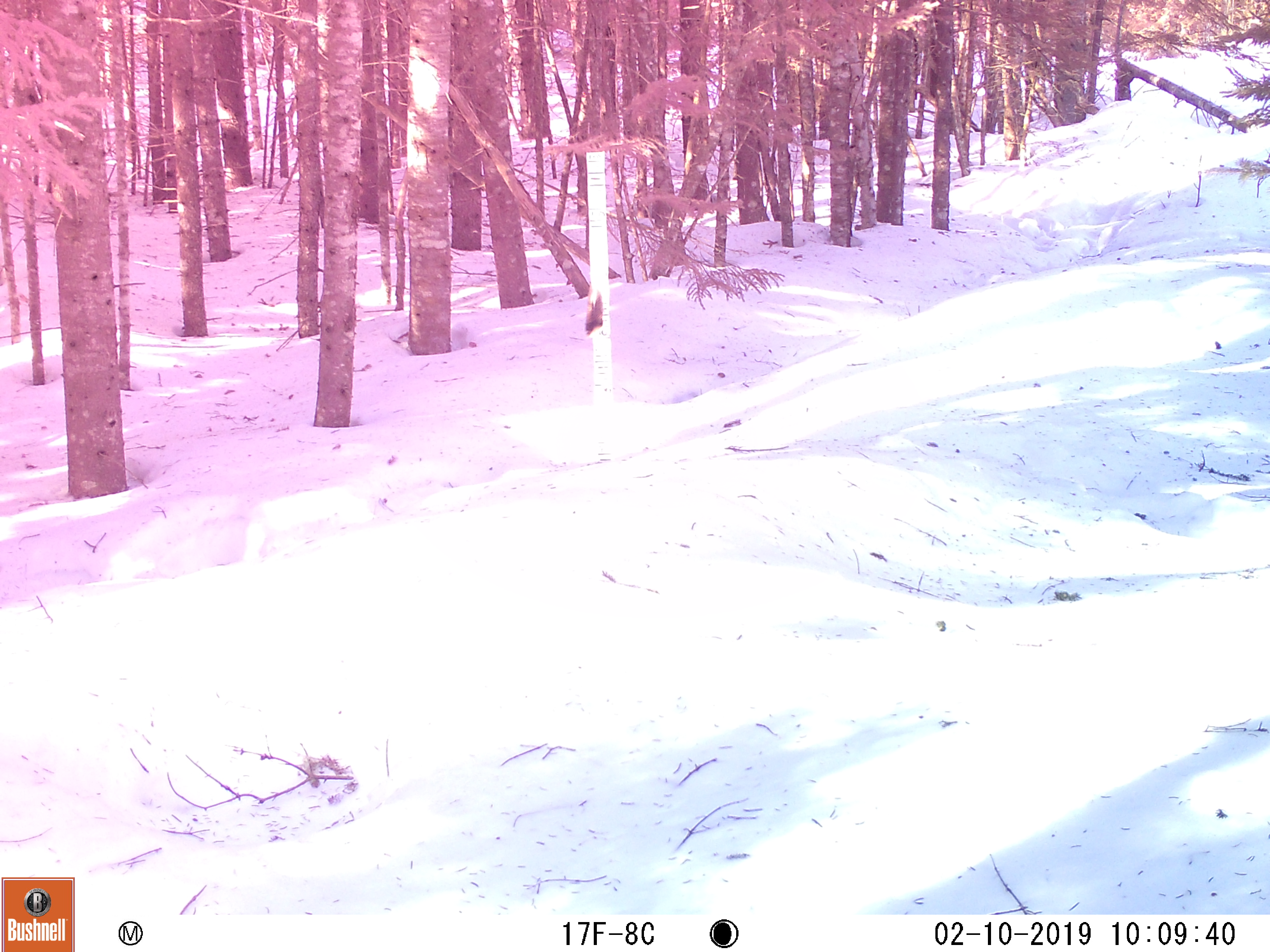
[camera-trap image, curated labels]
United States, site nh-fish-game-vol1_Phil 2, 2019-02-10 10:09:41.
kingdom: Animalia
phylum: Chordata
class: Mammalia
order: Rodentia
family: Sciuridae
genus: Tamiasciurus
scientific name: Tamiasciurus hudsonicus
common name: red squirrel